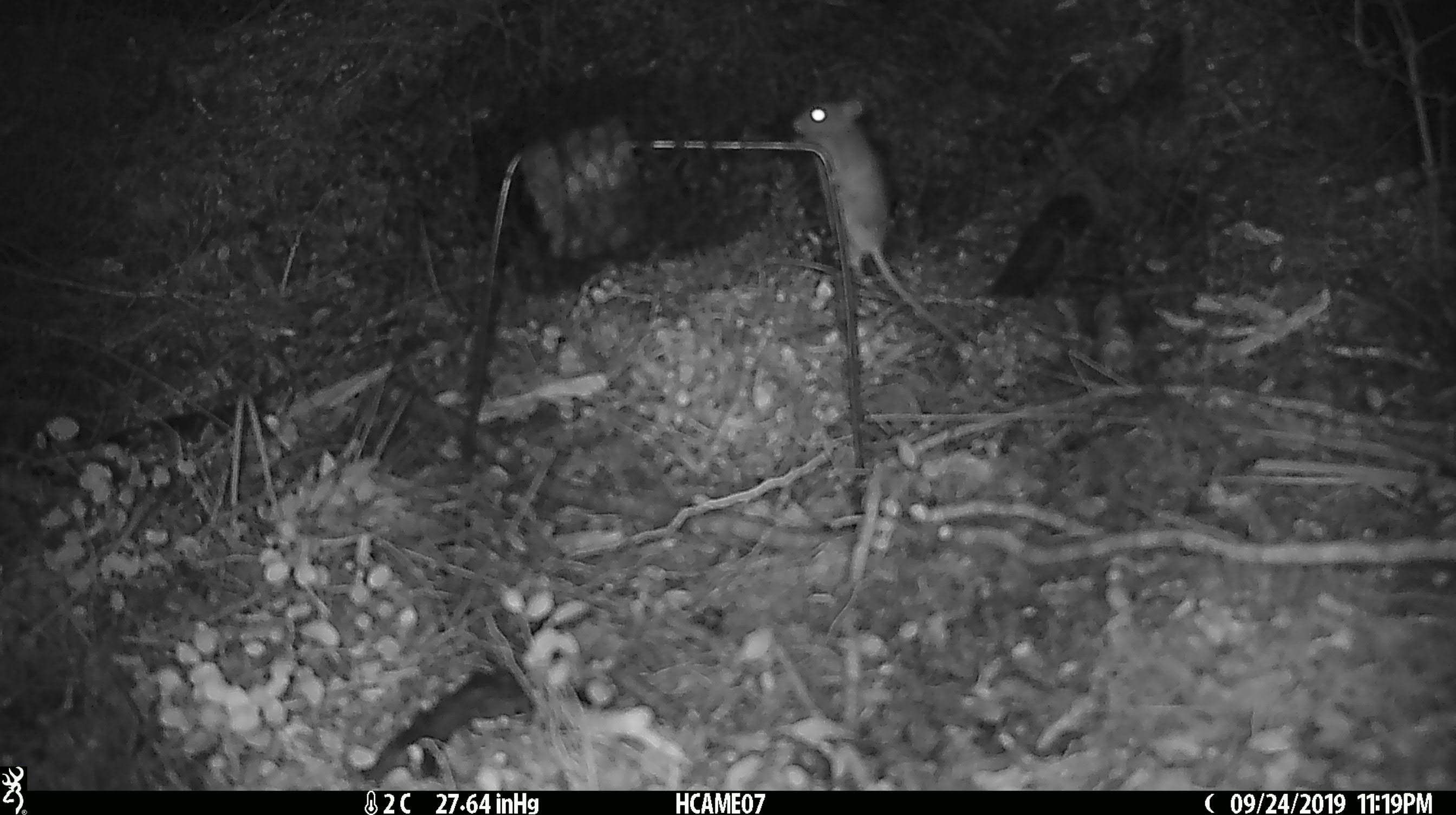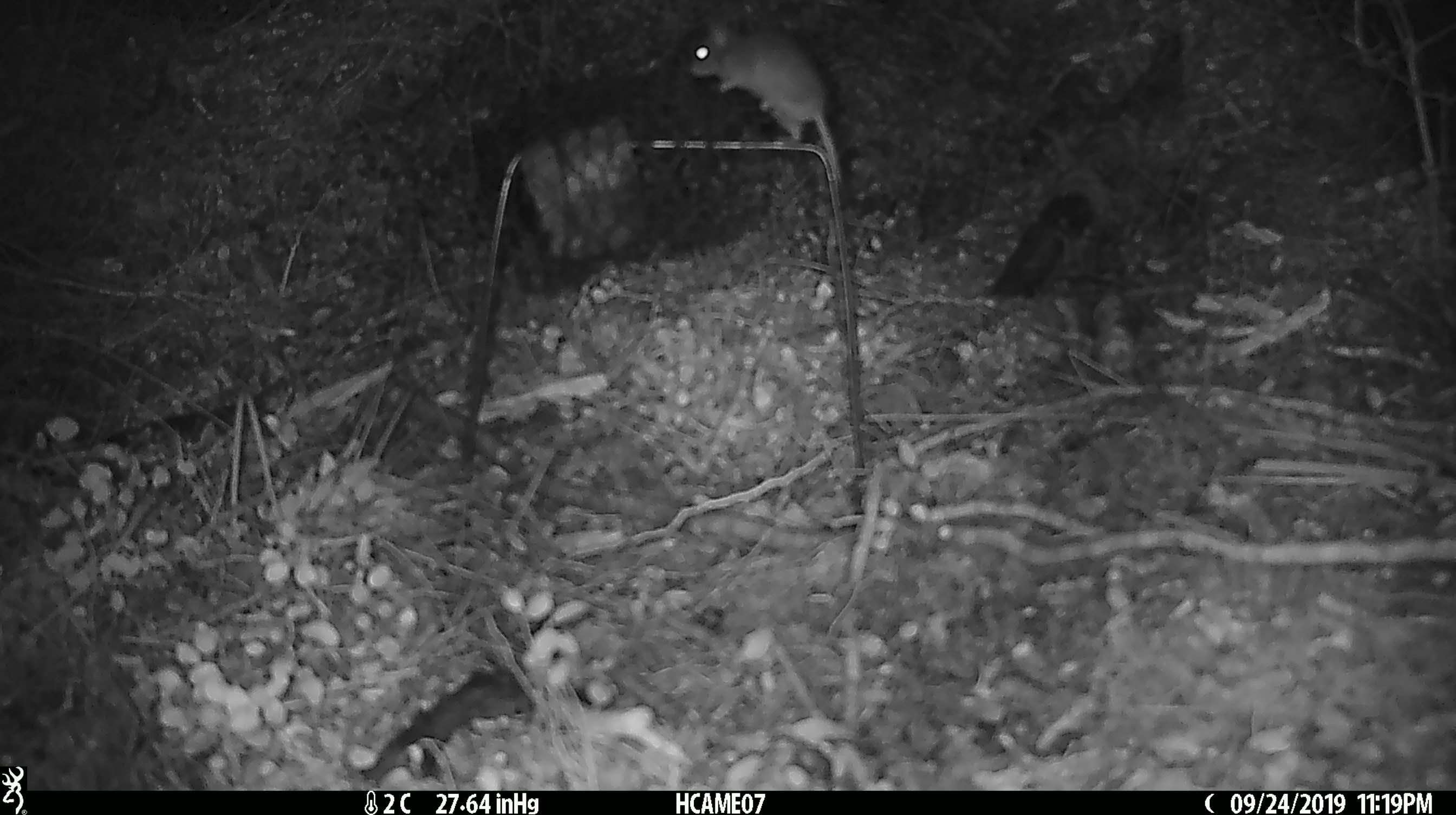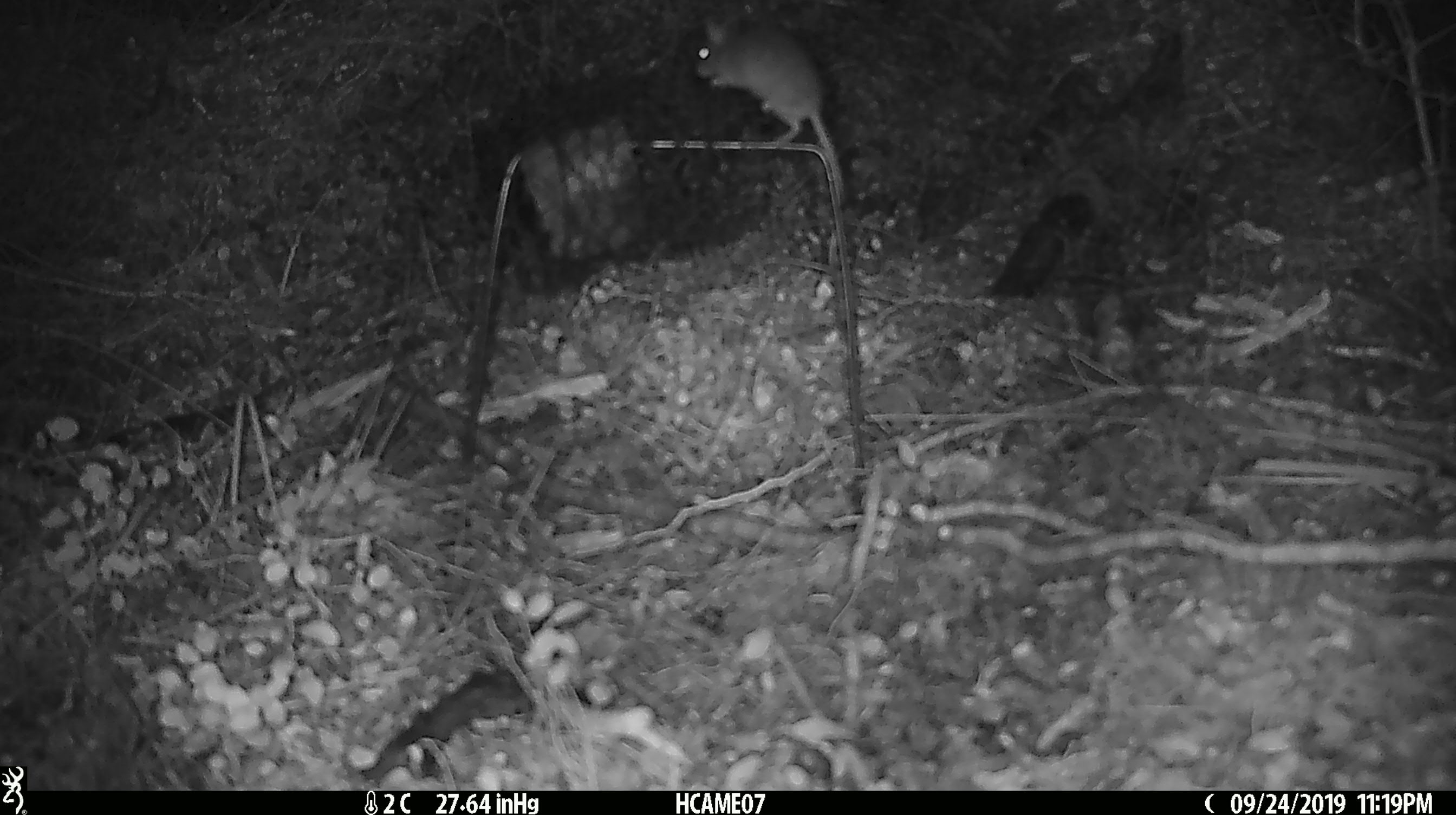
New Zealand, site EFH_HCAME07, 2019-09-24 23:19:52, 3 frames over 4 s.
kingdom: Animalia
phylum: Chordata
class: Mammalia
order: Rodentia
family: Muridae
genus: Mus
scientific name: Mus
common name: mouse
Mouse (Mus).